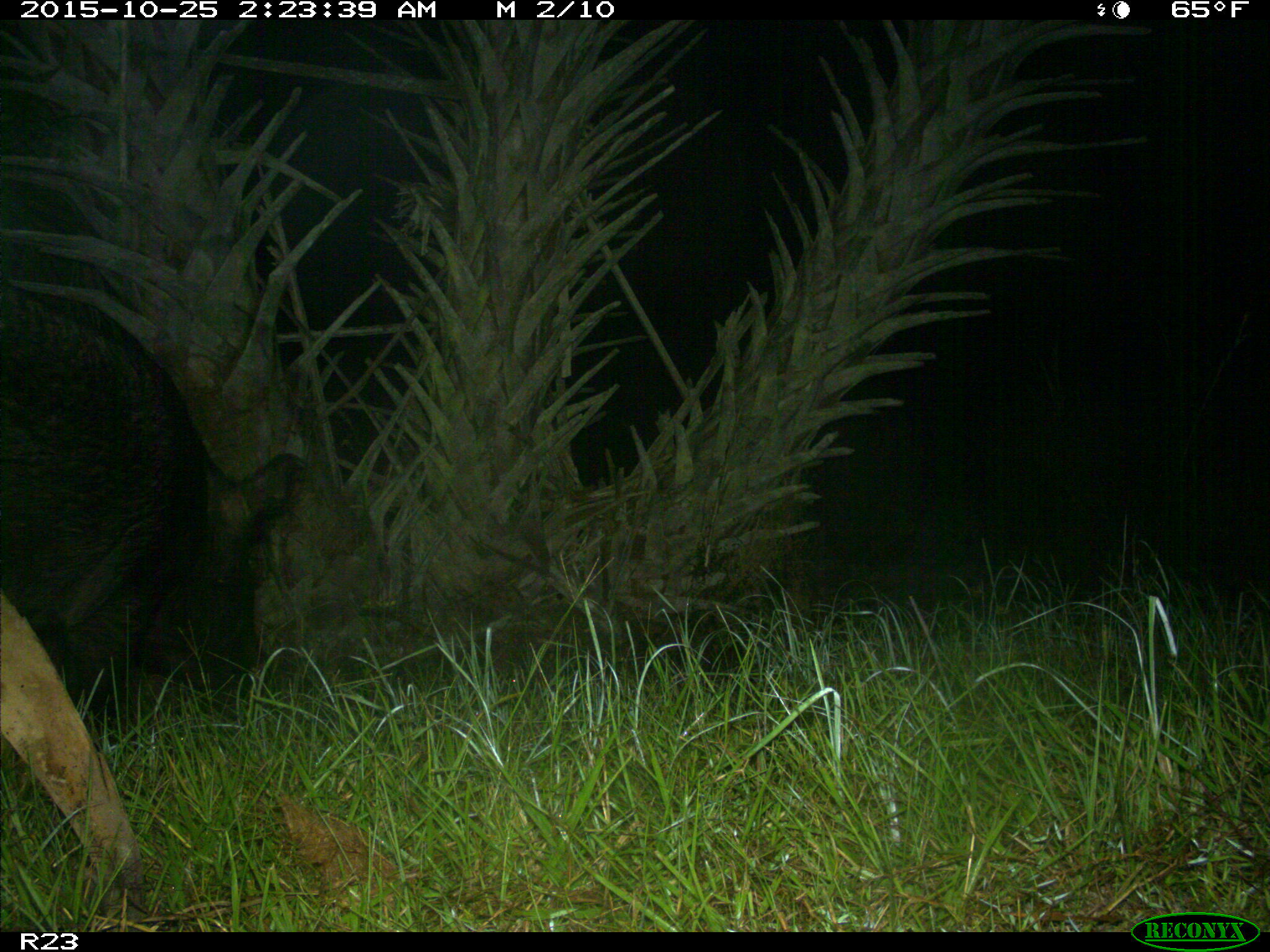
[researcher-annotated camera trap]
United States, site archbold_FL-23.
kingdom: Animalia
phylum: Chordata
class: Mammalia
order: Artiodactyla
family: Suidae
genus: Sus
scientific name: Sus scrofa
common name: wild boar